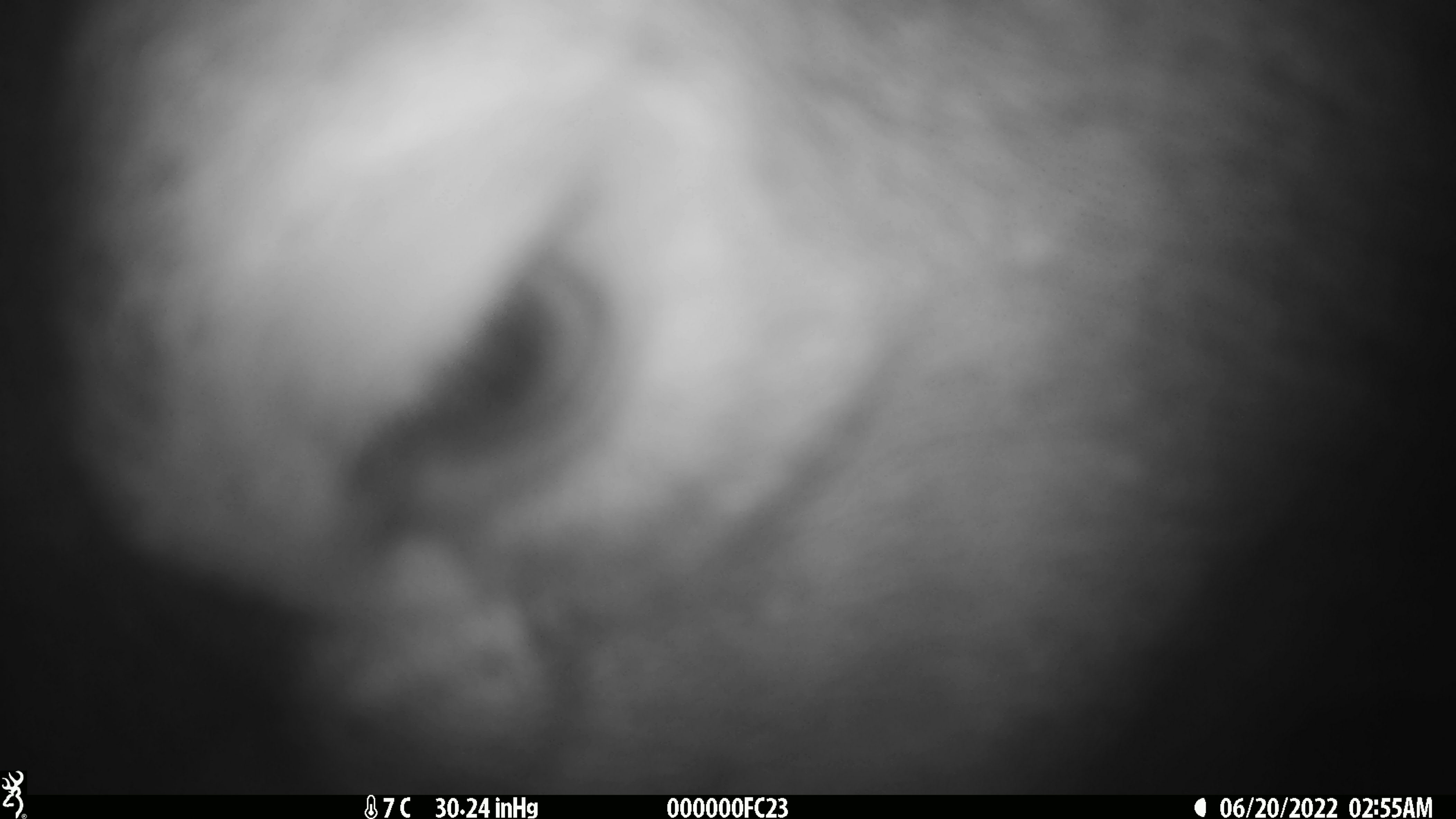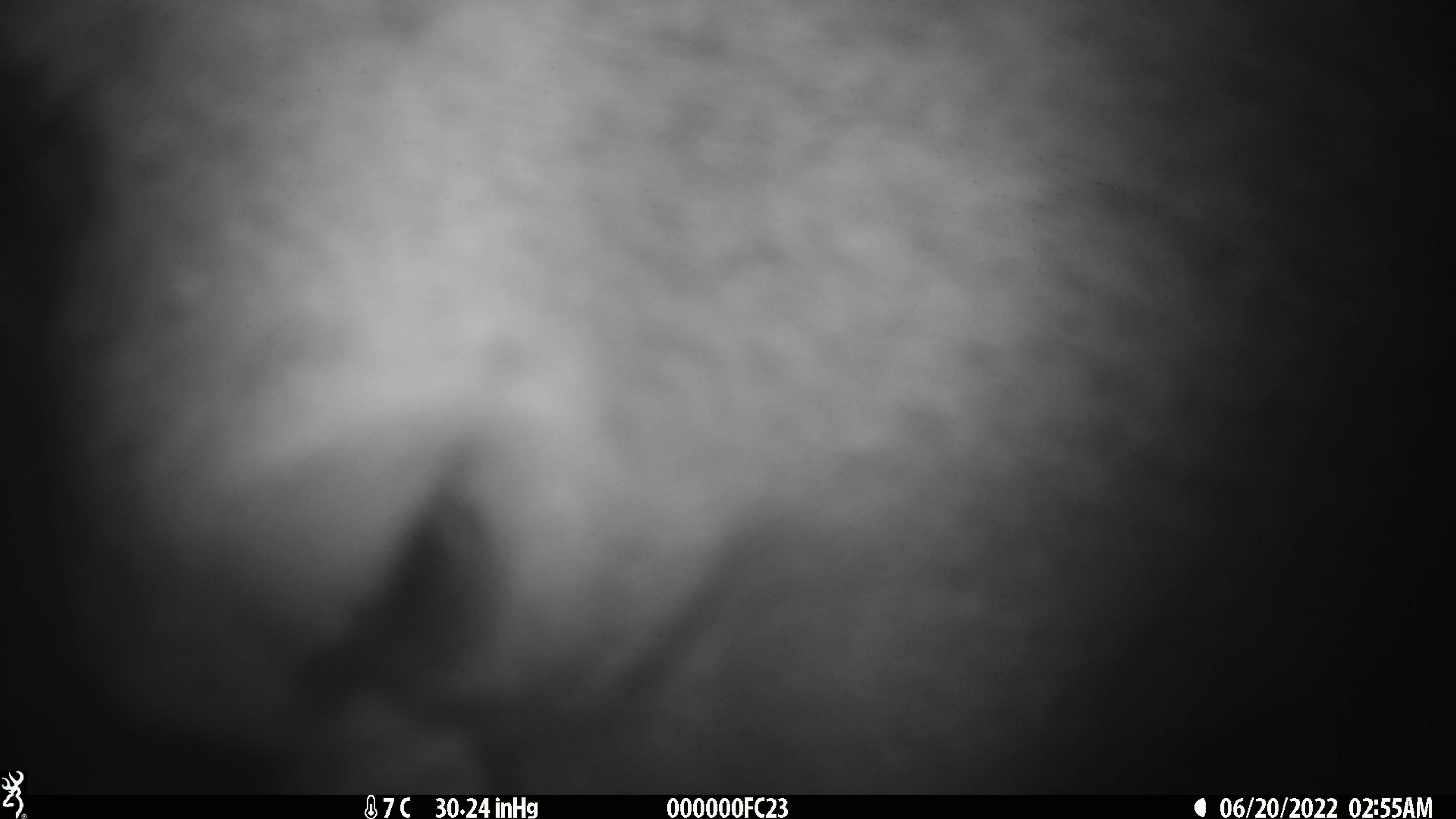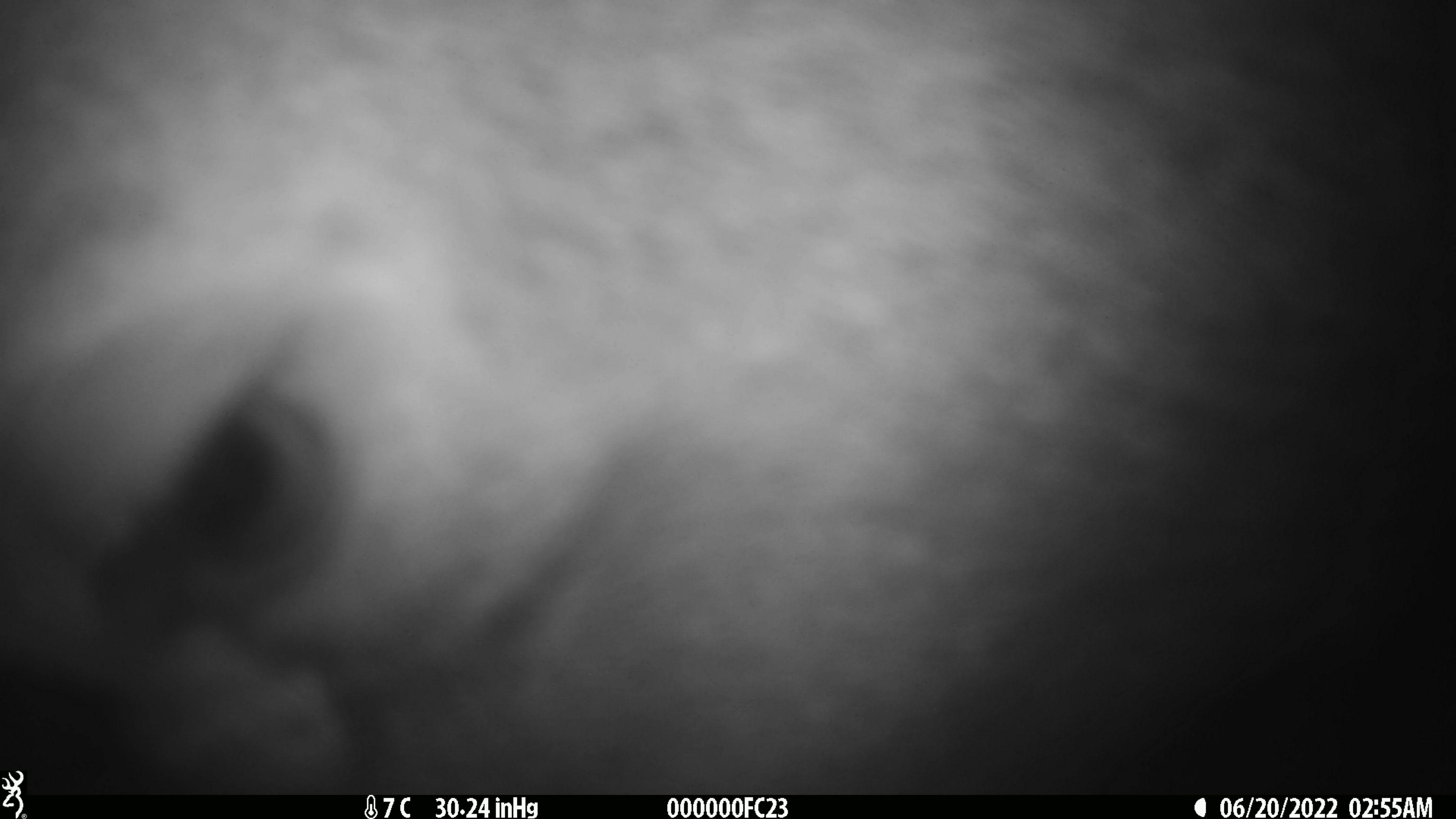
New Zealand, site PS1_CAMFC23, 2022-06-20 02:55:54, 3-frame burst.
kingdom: Animalia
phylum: Chordata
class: Mammalia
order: Artiodactyla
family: Cervidae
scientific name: Cervidae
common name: deer